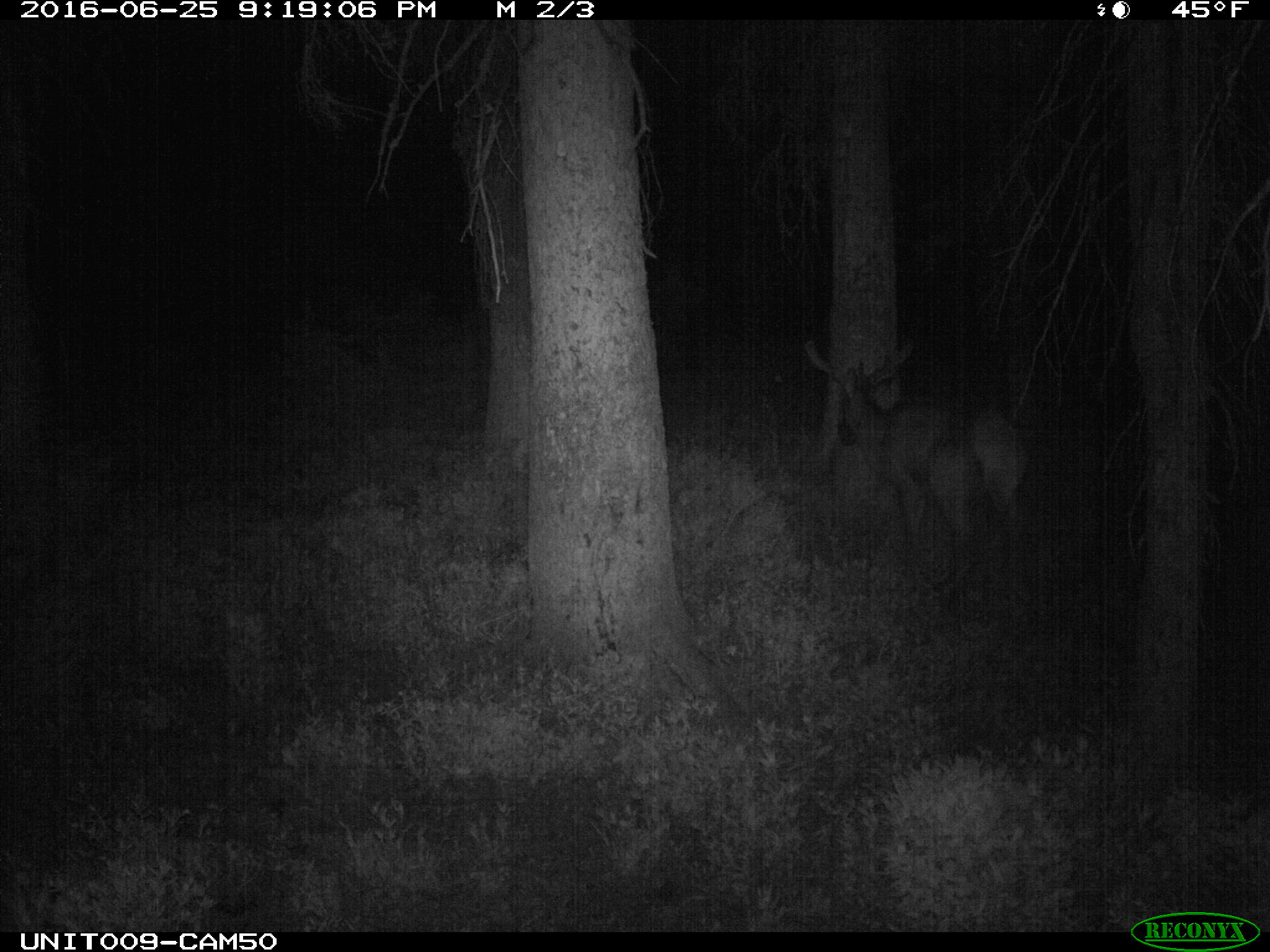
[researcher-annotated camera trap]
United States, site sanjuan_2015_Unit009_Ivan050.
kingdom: Animalia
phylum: Chordata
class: Mammalia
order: Artiodactyla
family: Cervidae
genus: Cervus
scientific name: Cervus elaphus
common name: red deer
Cervus elaphus (red deer).